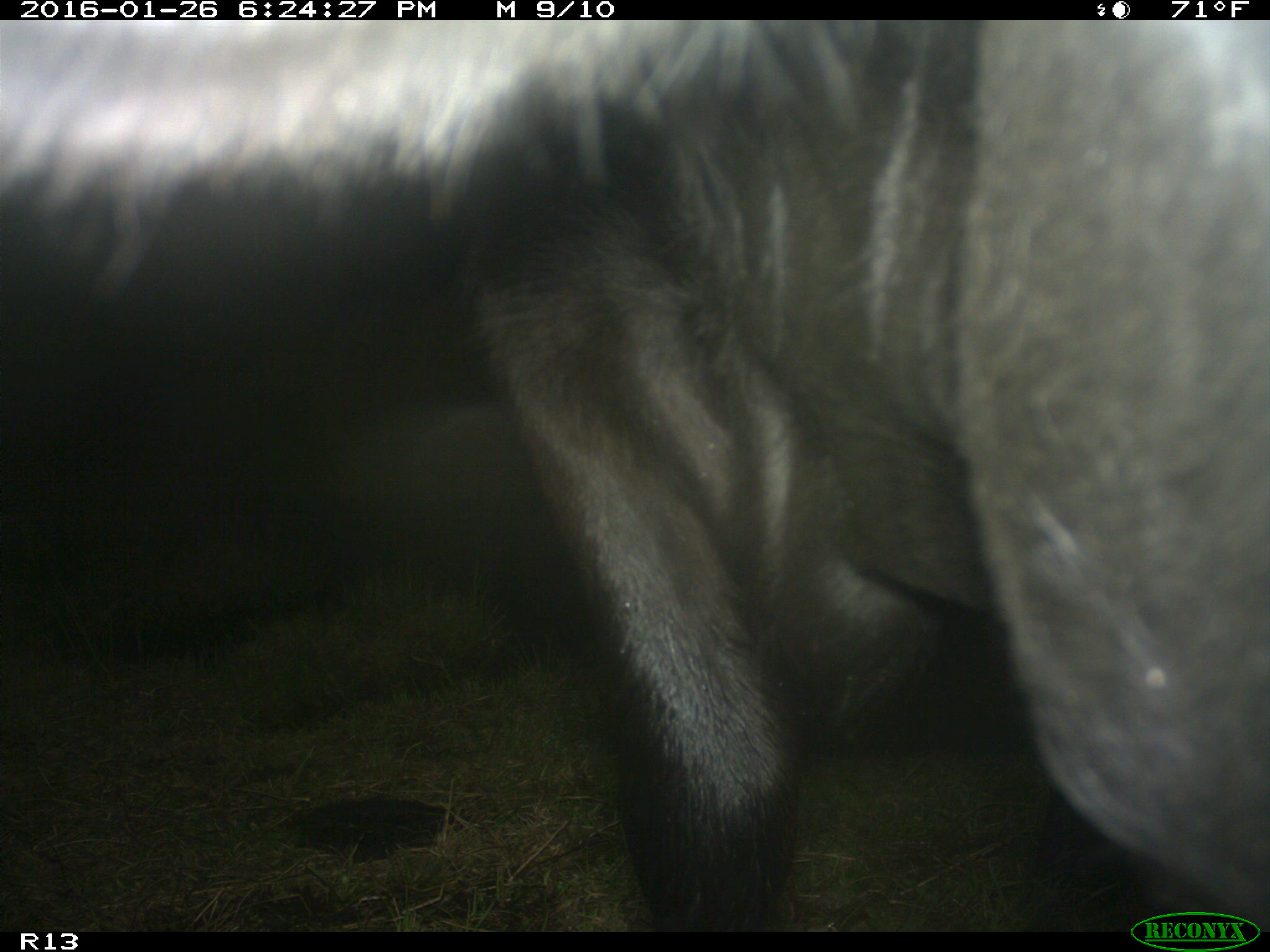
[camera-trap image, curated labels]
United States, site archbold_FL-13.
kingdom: Animalia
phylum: Chordata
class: Mammalia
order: Artiodactyla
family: Bovidae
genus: Bos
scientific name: Bos taurus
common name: domestic cow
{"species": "Bos taurus (domestic cow)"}